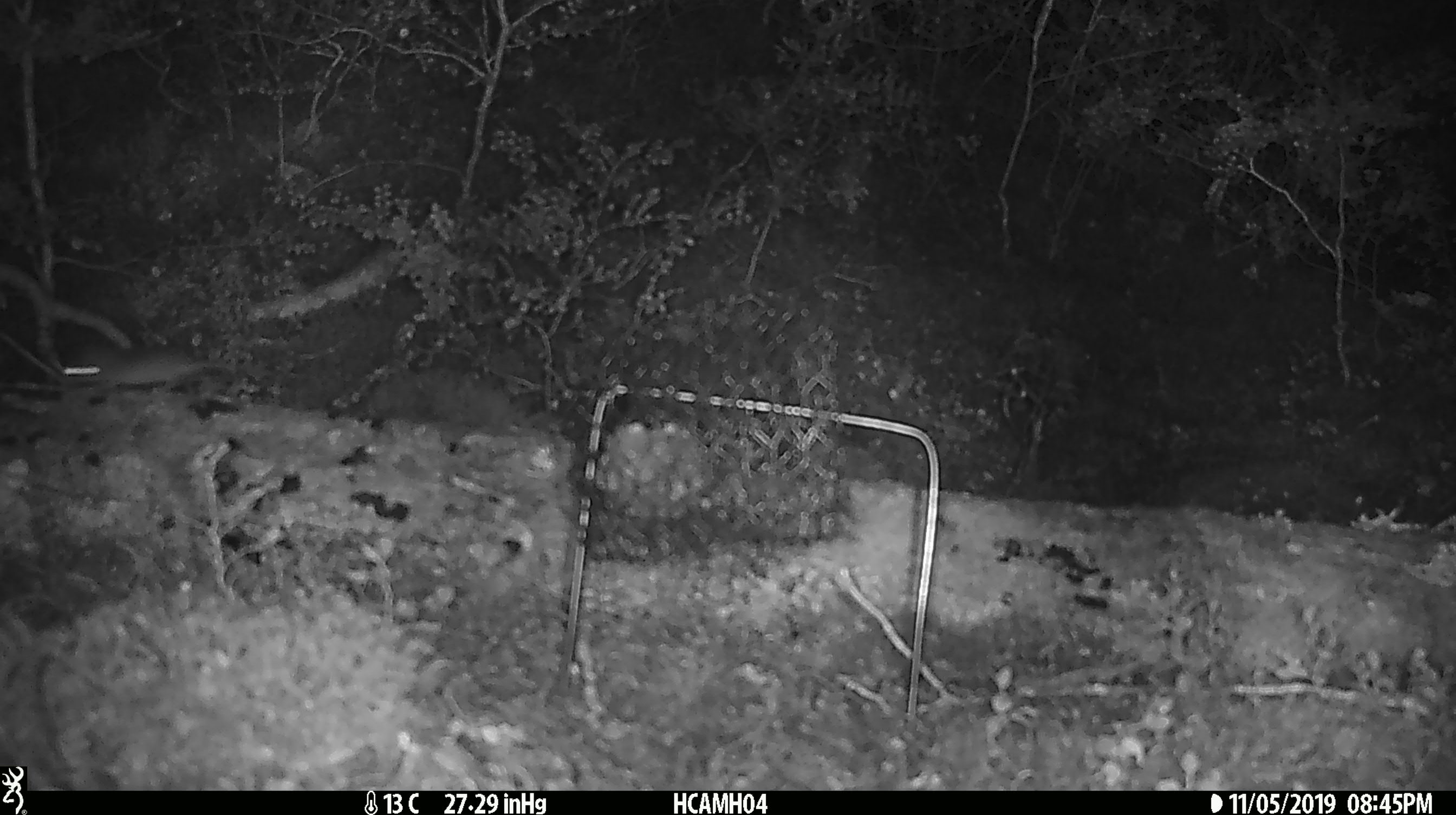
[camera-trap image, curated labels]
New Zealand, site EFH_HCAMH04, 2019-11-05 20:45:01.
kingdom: Animalia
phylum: Chordata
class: Mammalia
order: Rodentia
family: Muridae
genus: Mus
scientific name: Mus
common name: mouse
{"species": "mouse (Mus)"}